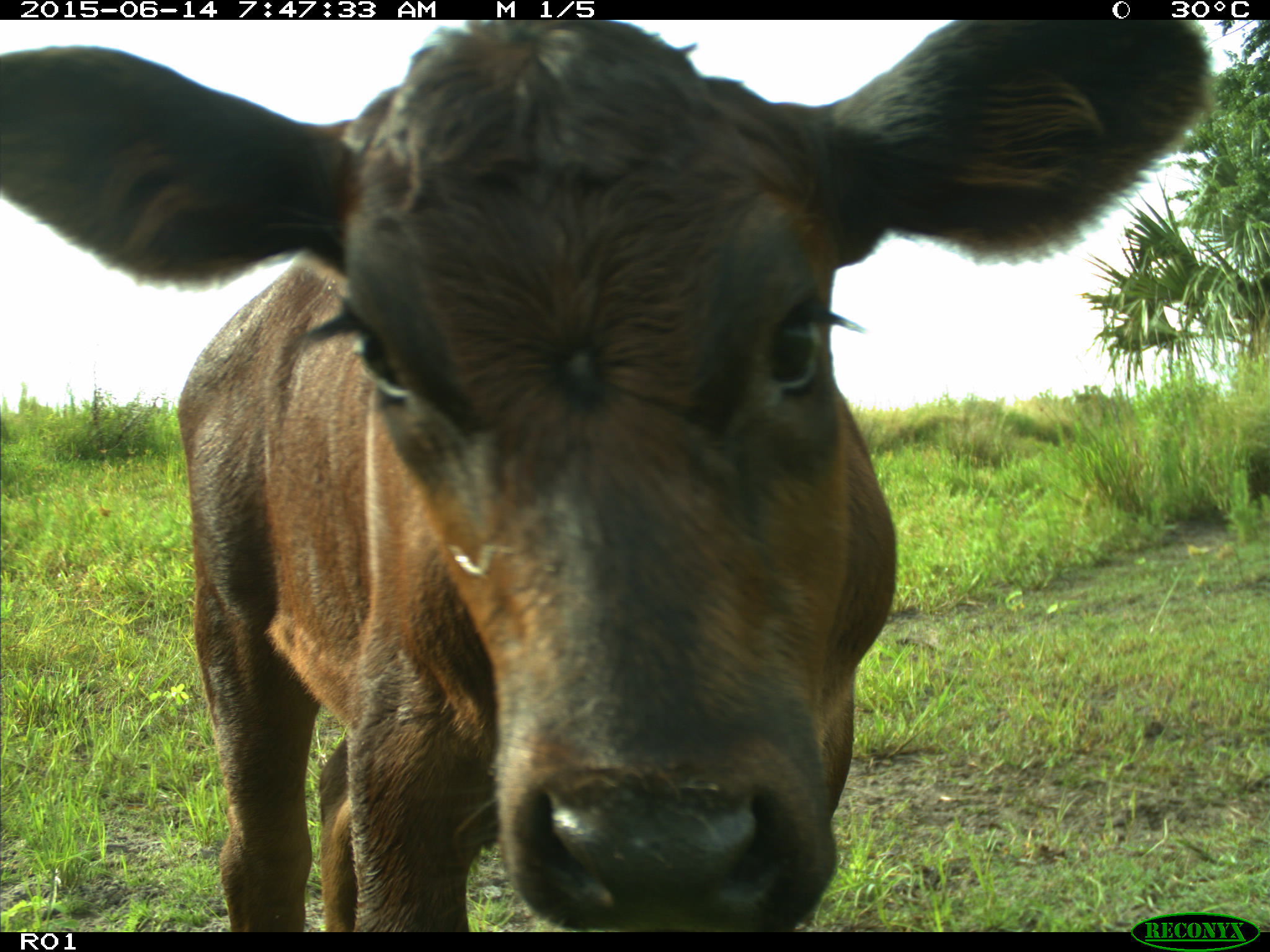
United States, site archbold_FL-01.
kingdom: Animalia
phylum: Chordata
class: Mammalia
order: Artiodactyla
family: Bovidae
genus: Bos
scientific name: Bos taurus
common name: domestic cow